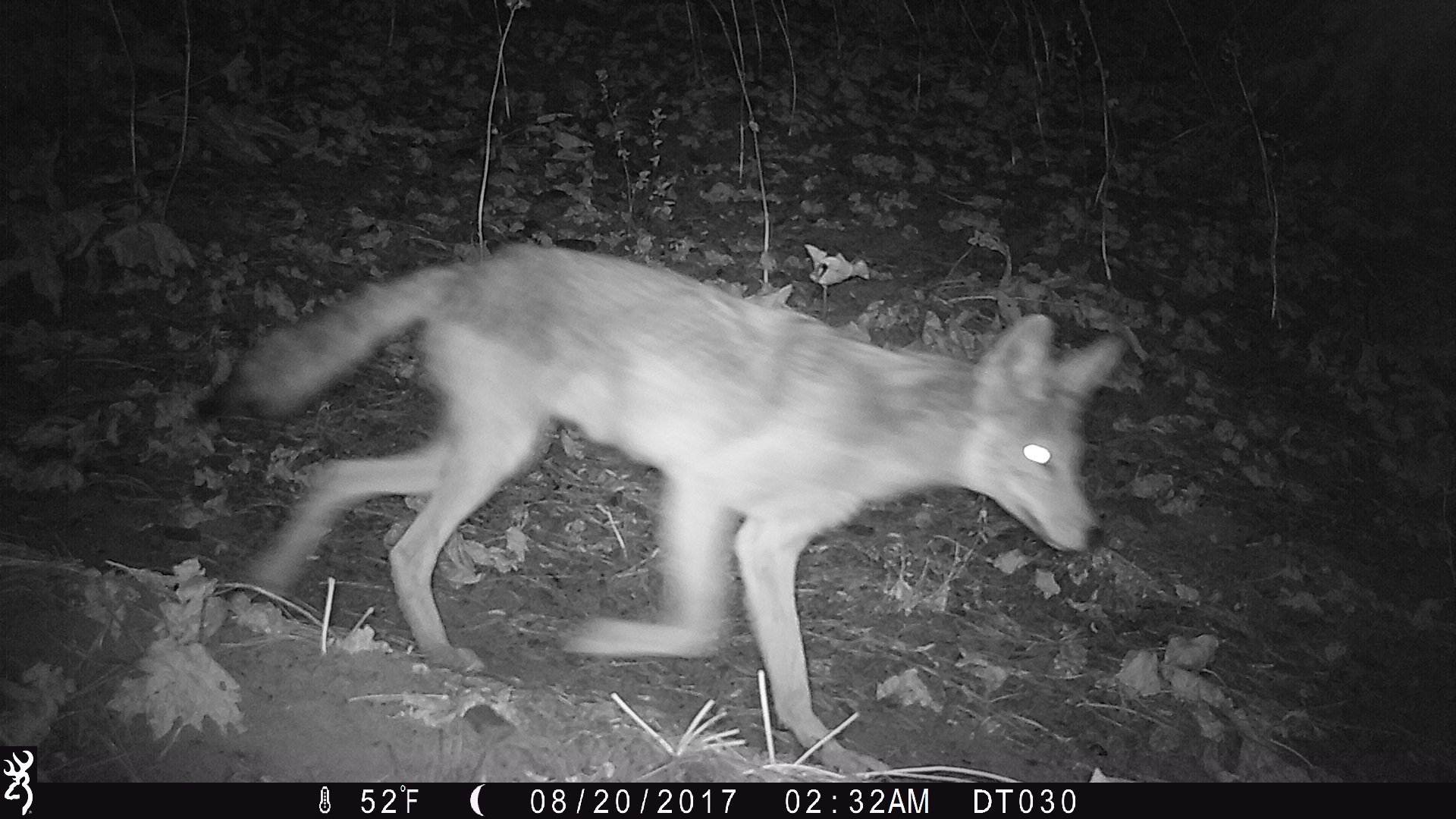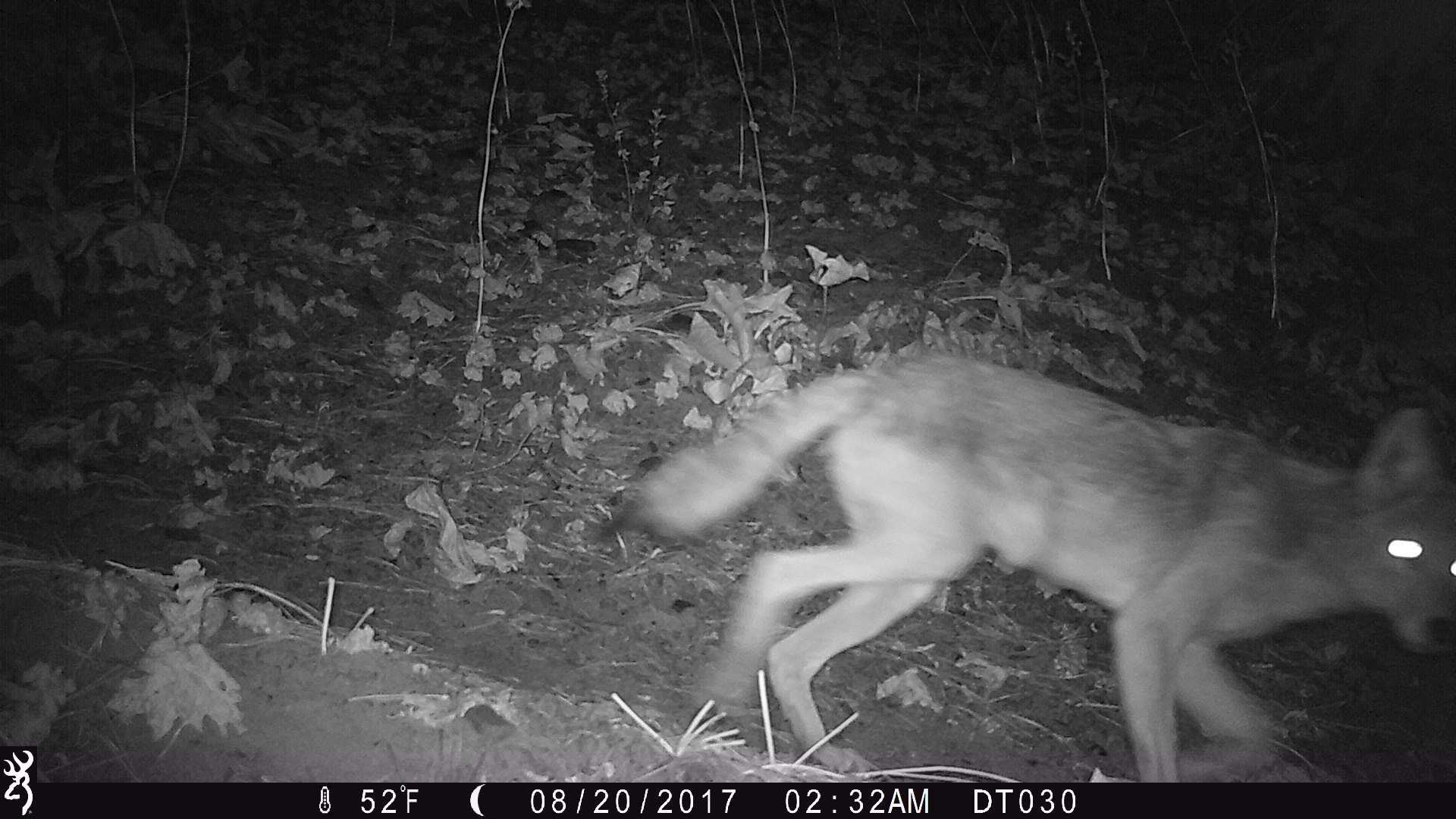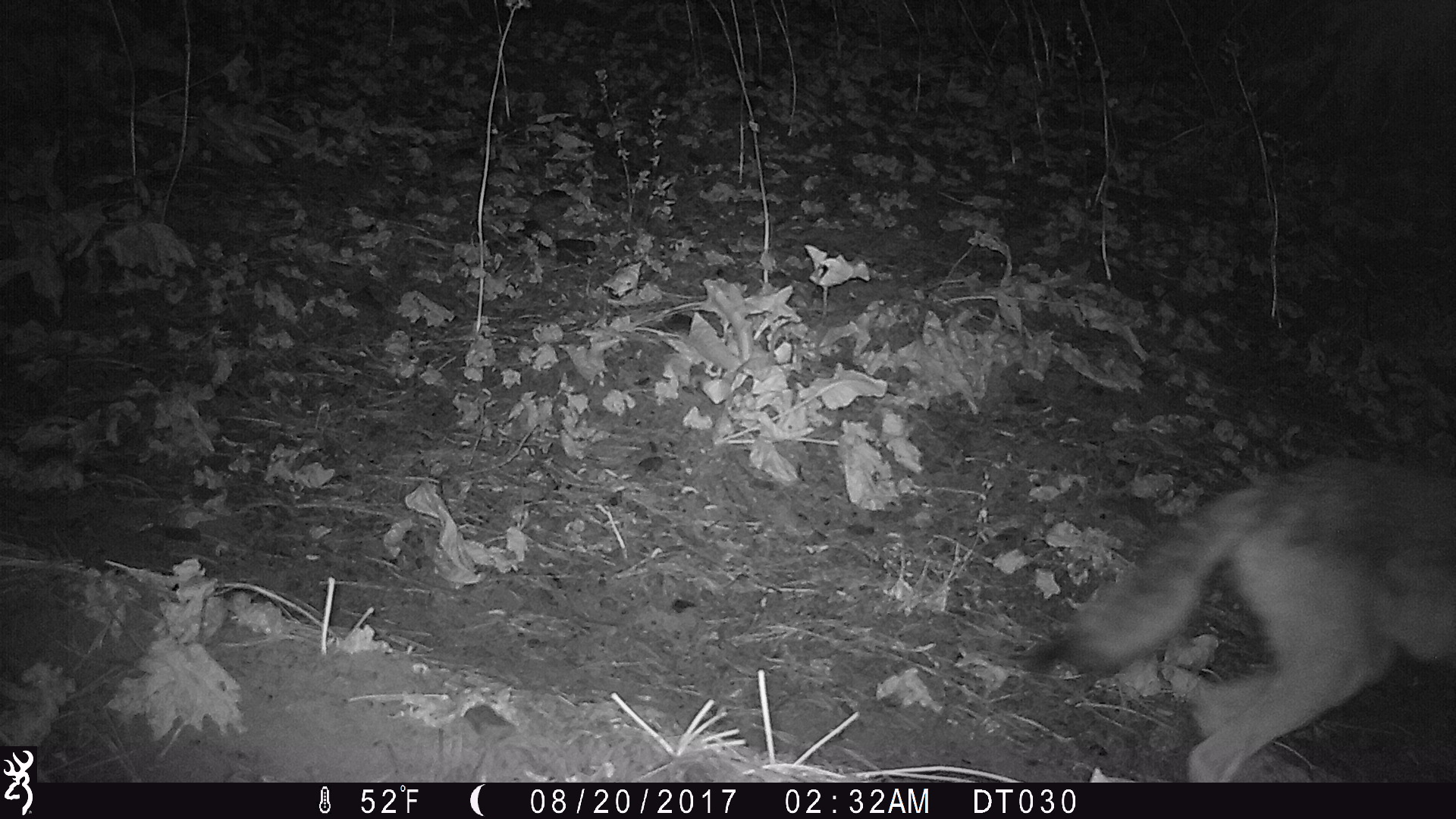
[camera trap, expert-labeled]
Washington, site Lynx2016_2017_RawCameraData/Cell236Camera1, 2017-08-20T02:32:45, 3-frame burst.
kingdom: Animalia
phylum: Chordata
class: Mammalia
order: Carnivora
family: Canidae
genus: Canis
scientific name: Canis latrans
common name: coyote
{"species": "Canis latrans (coyote)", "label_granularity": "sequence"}